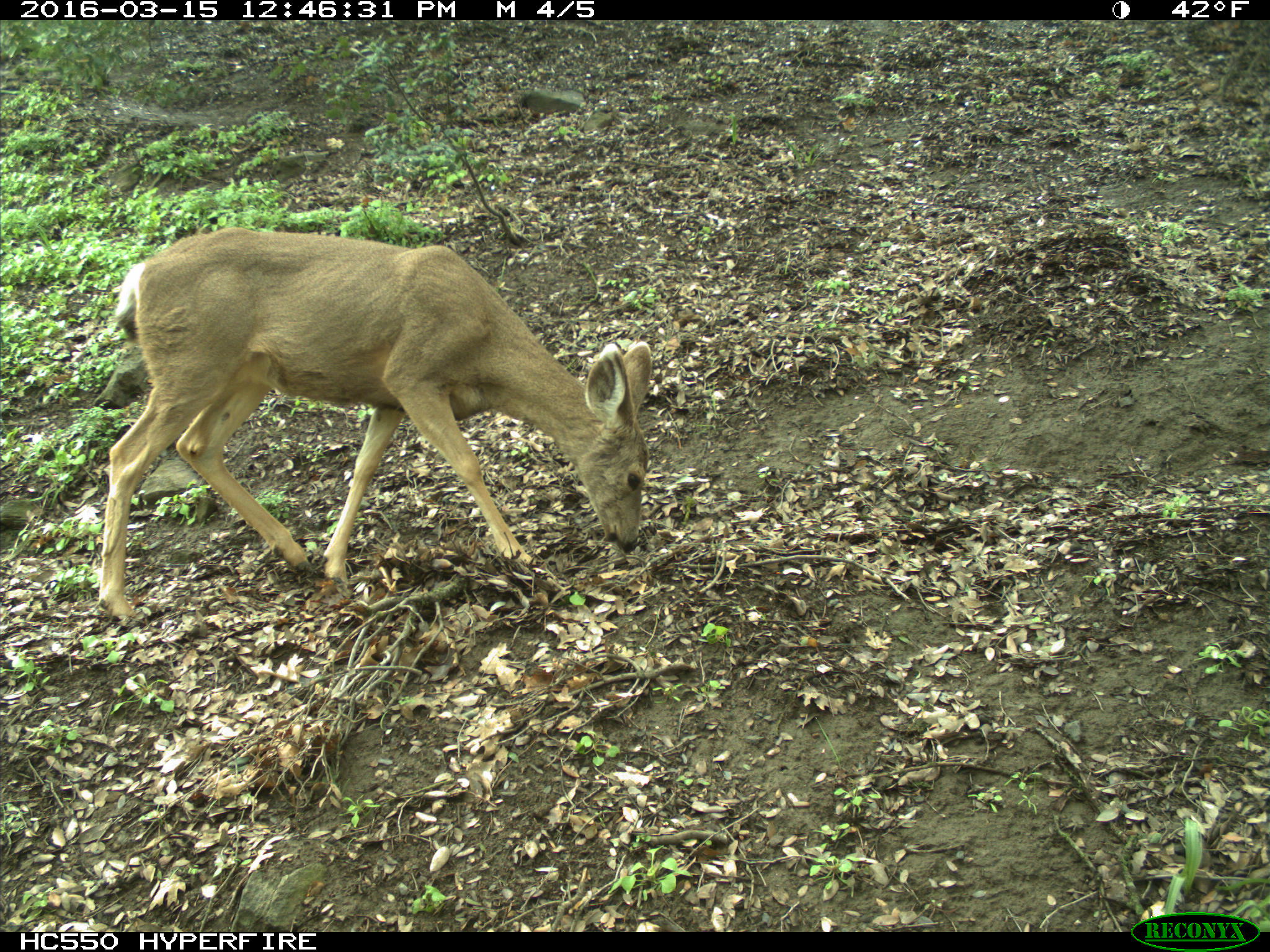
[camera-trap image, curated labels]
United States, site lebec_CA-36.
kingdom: Animalia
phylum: Chordata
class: Mammalia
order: Artiodactyla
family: Cervidae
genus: Odocoileus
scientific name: Odocoileus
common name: deer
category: unidentified deer